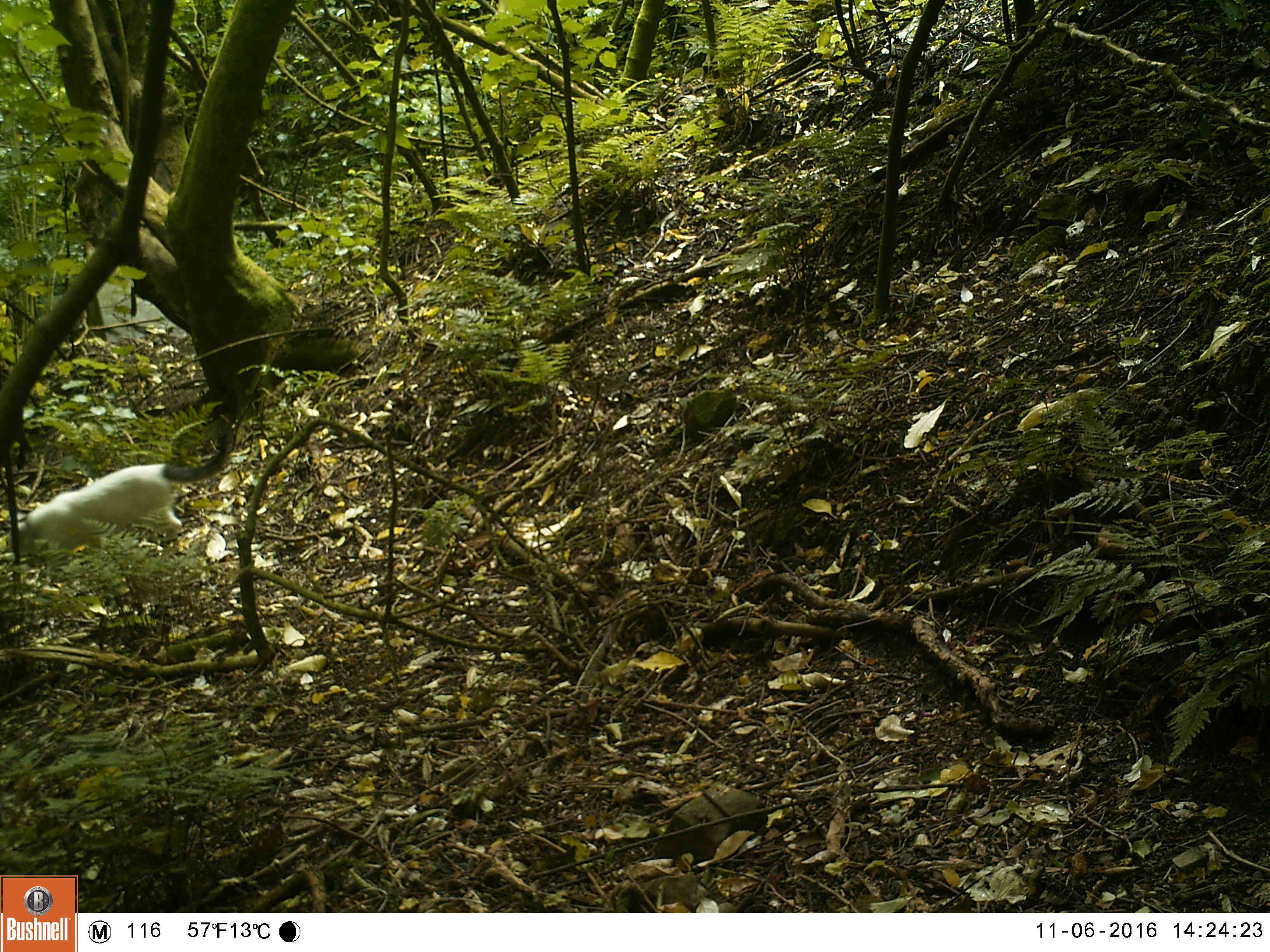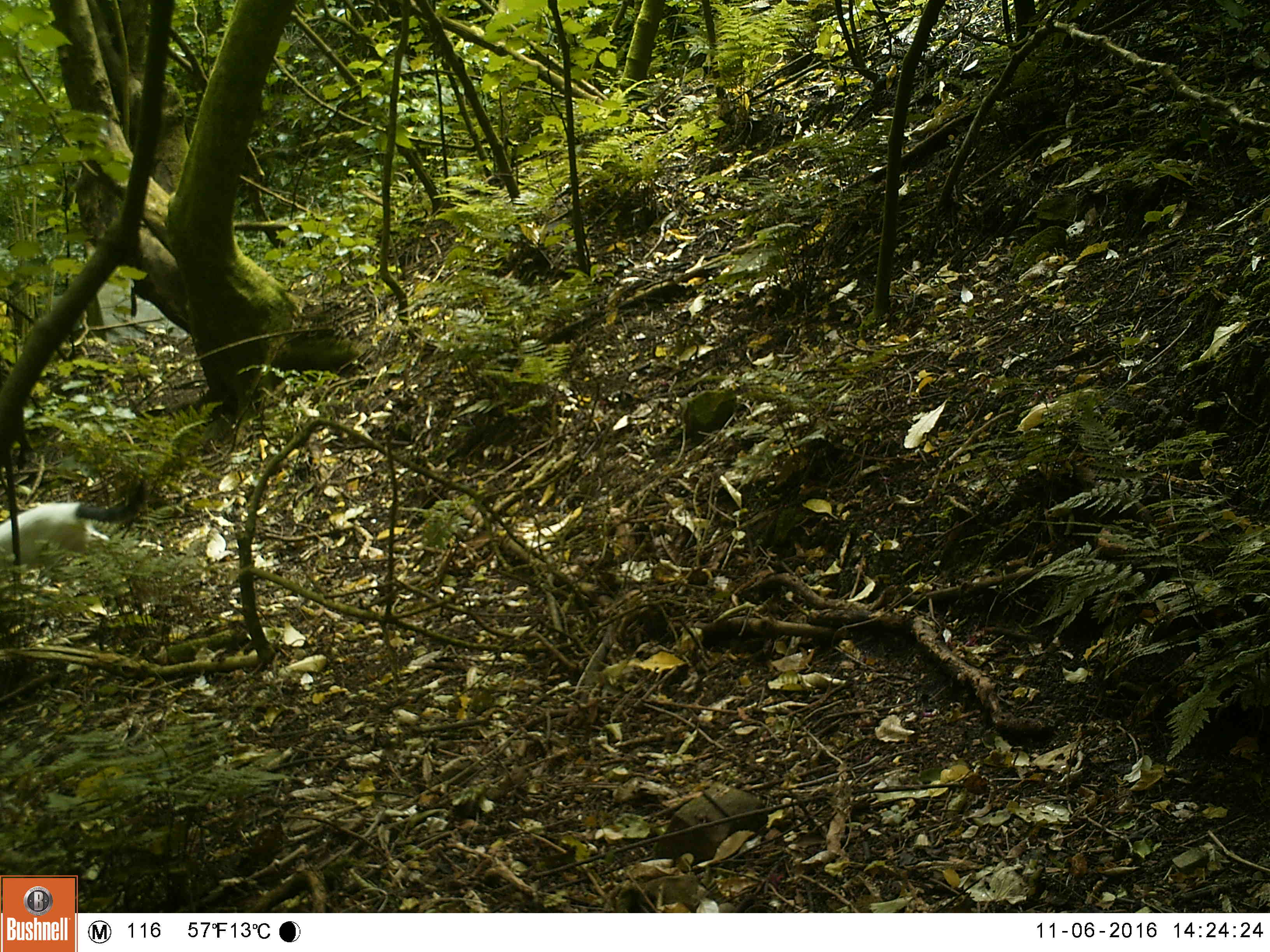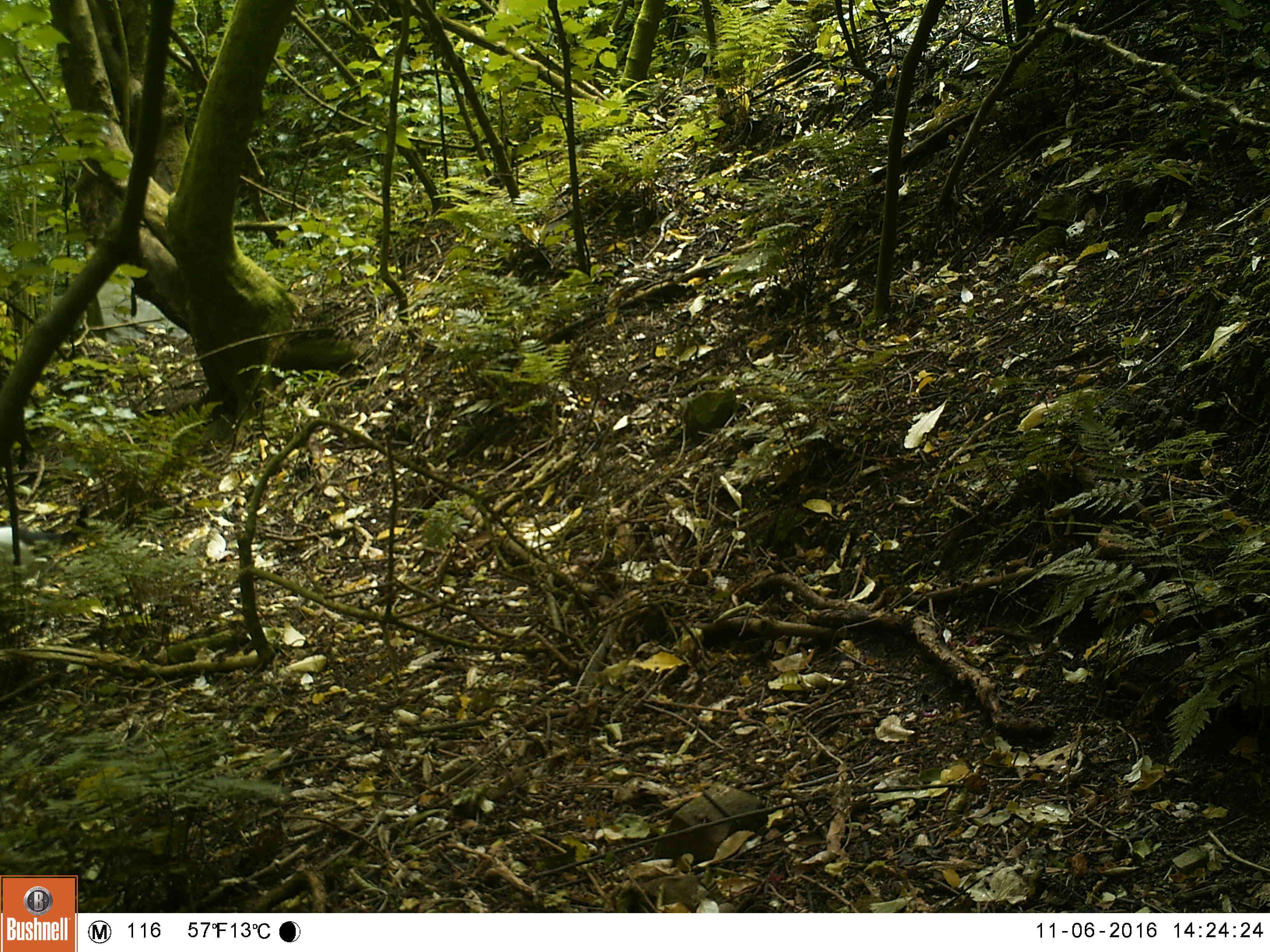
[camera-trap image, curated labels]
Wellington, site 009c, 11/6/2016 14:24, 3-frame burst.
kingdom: Animalia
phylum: Chordata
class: Mammalia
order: Carnivora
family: Felidae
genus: Felis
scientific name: Felis catus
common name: cat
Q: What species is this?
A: Cat (Felis catus).